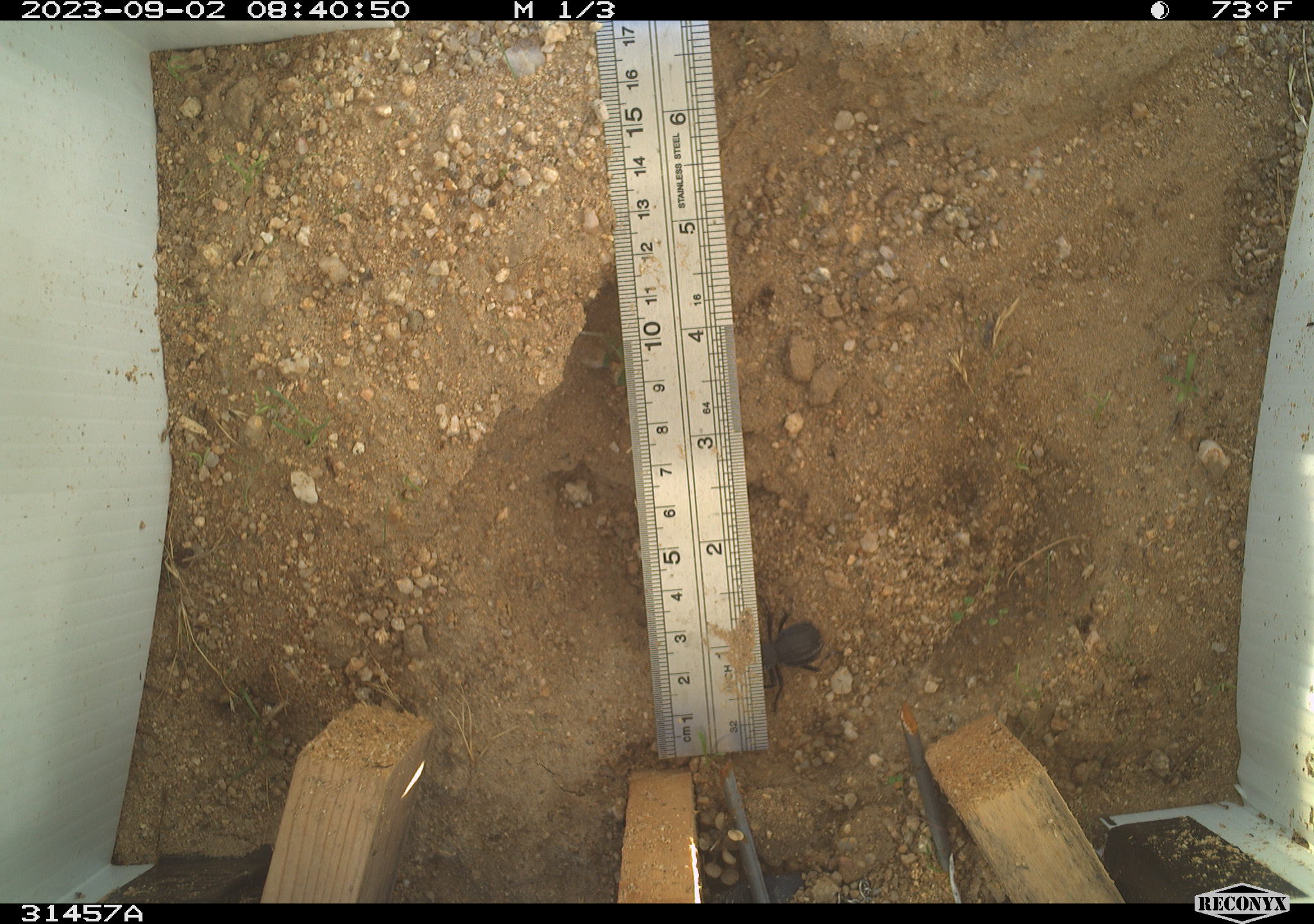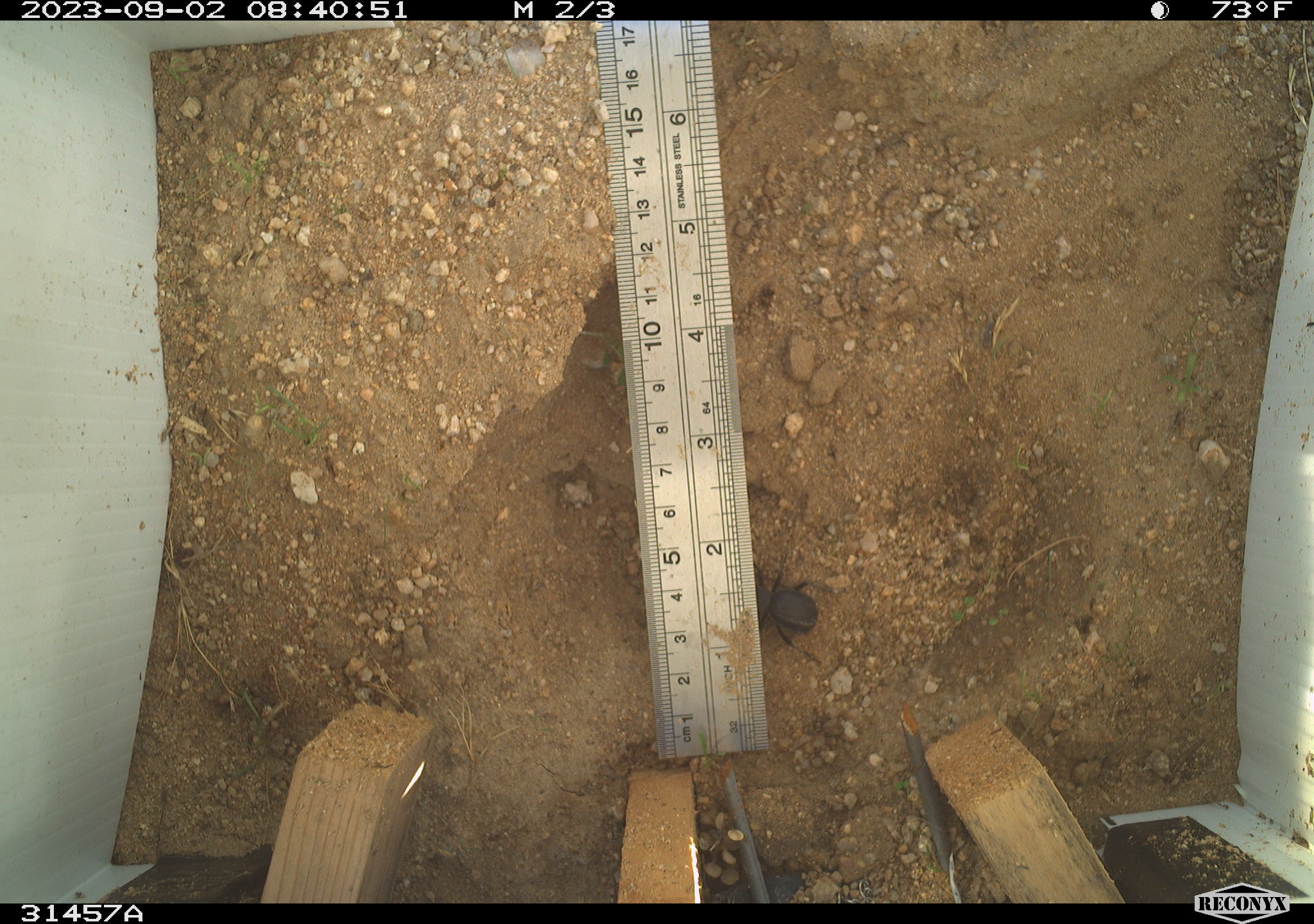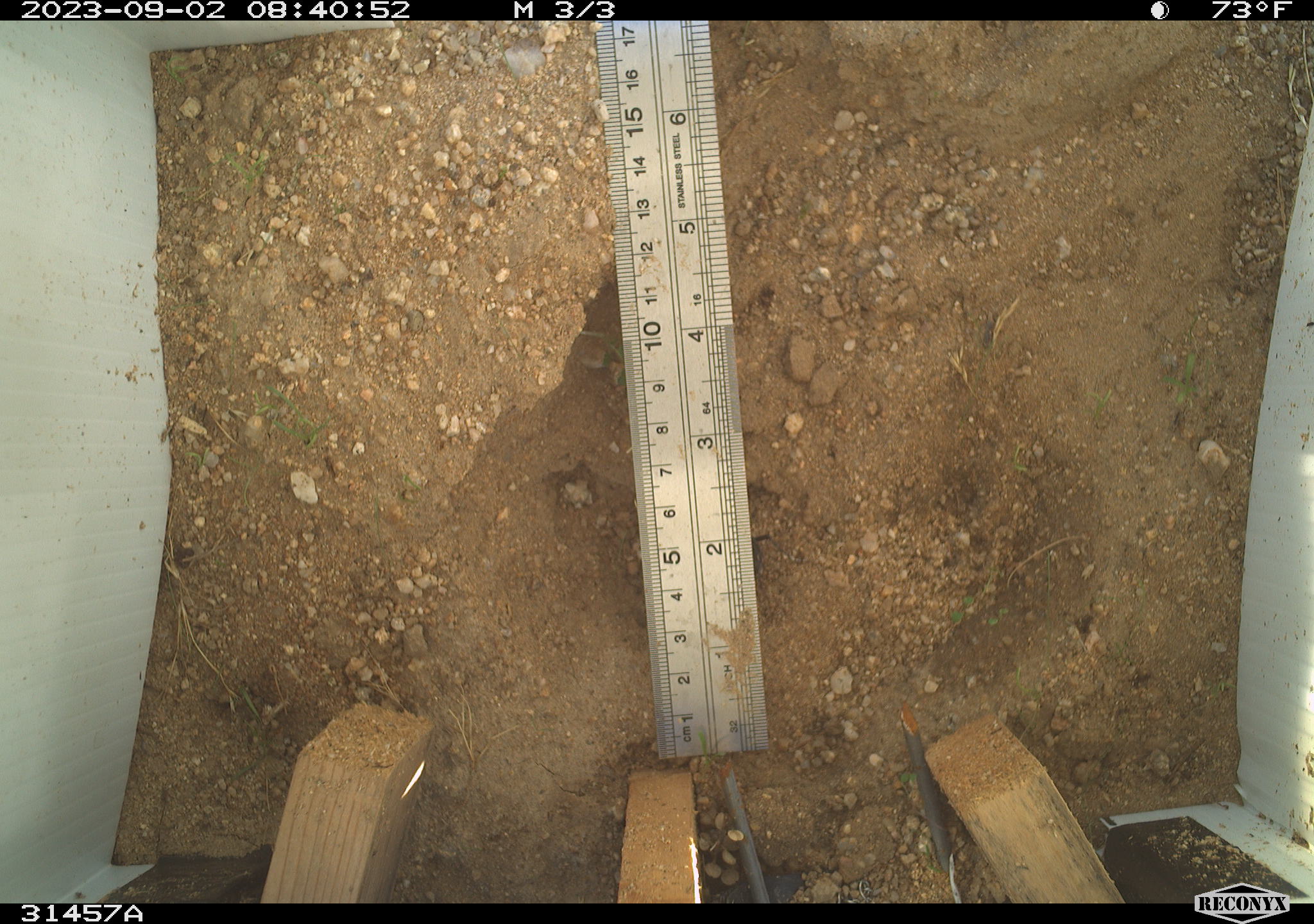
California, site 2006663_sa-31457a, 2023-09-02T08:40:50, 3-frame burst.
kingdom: Animalia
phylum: Chordata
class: Reptilia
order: Squamata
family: Teiidae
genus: Aspidoscelis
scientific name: Aspidoscelis tigris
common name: western whiptail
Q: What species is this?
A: Western whiptail (Aspidoscelis tigris).